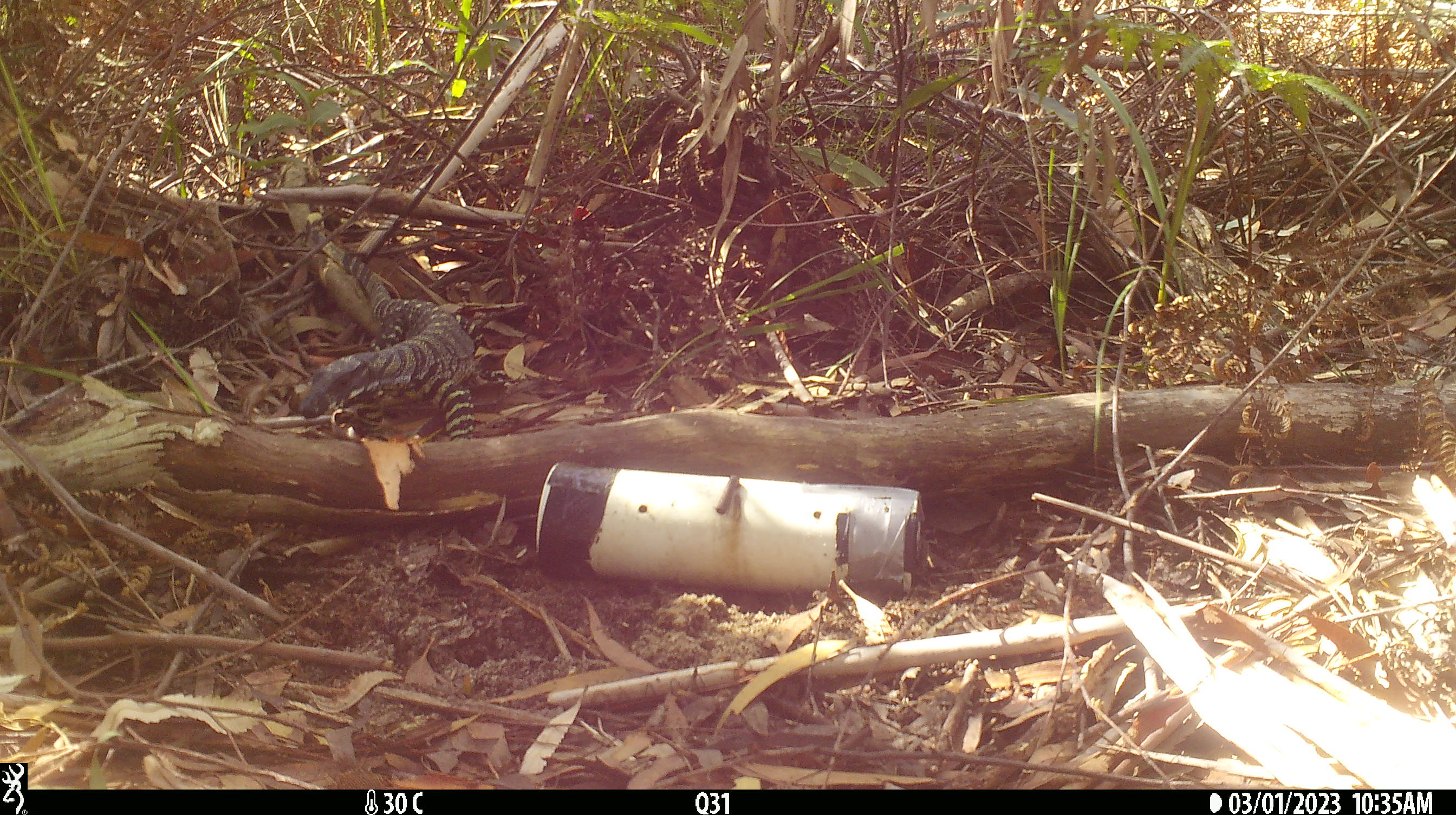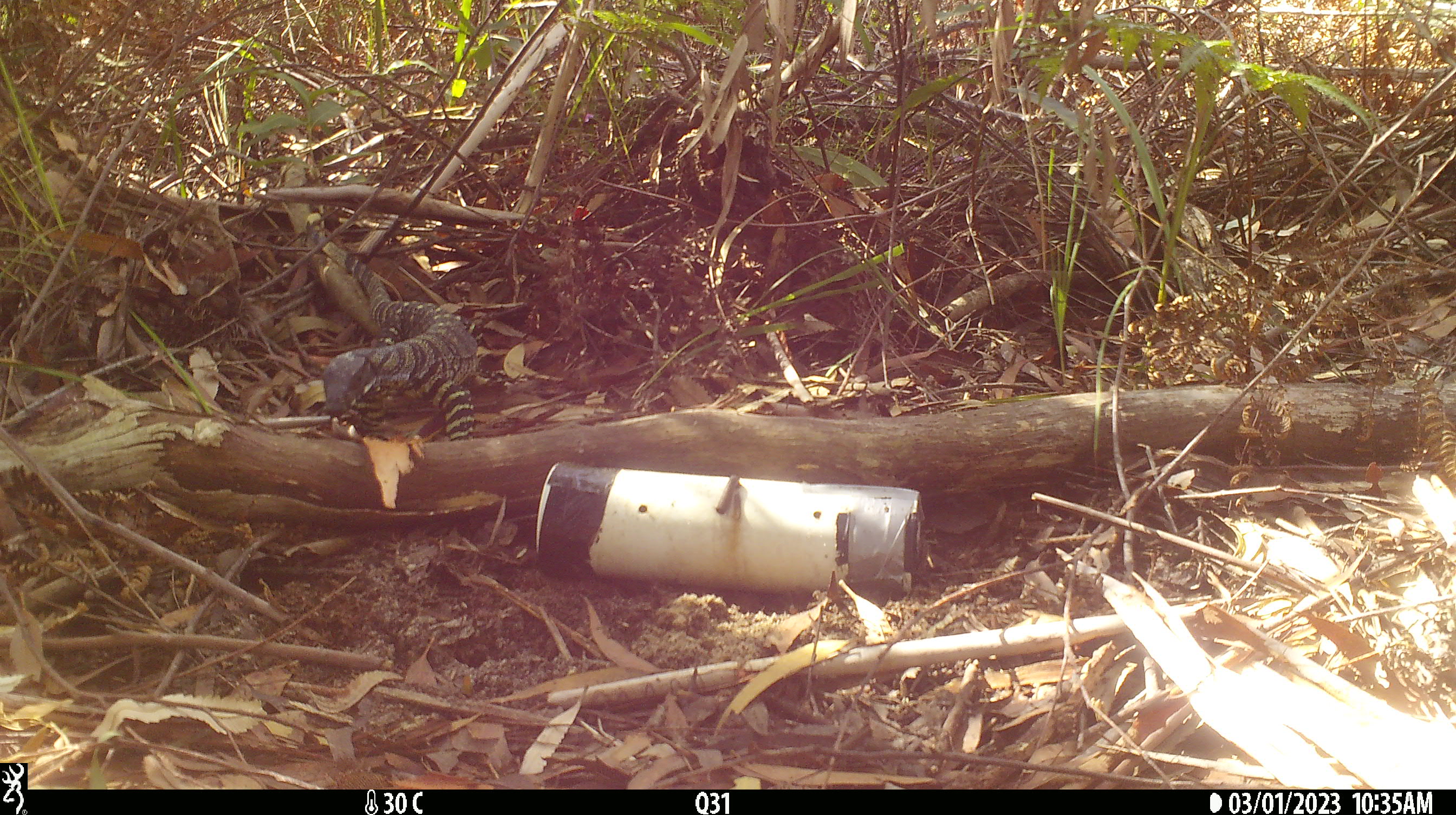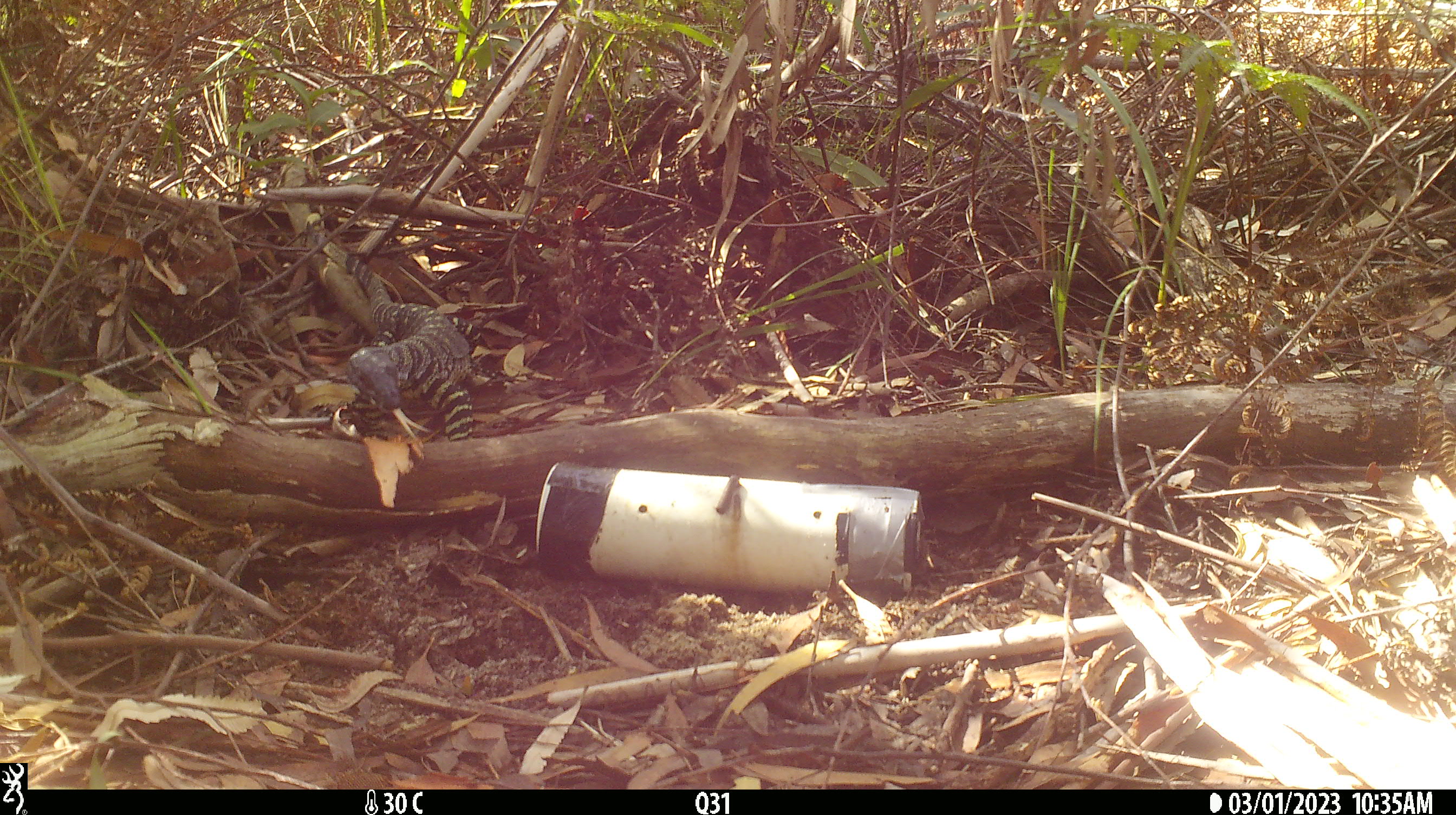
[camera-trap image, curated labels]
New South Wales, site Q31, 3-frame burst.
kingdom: Animalia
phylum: Chordata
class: Reptilia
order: Squamata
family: Varanidae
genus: Varanus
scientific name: Varanus varius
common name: lace monitor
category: goanna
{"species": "goanna (lace monitor) (Varanus varius)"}